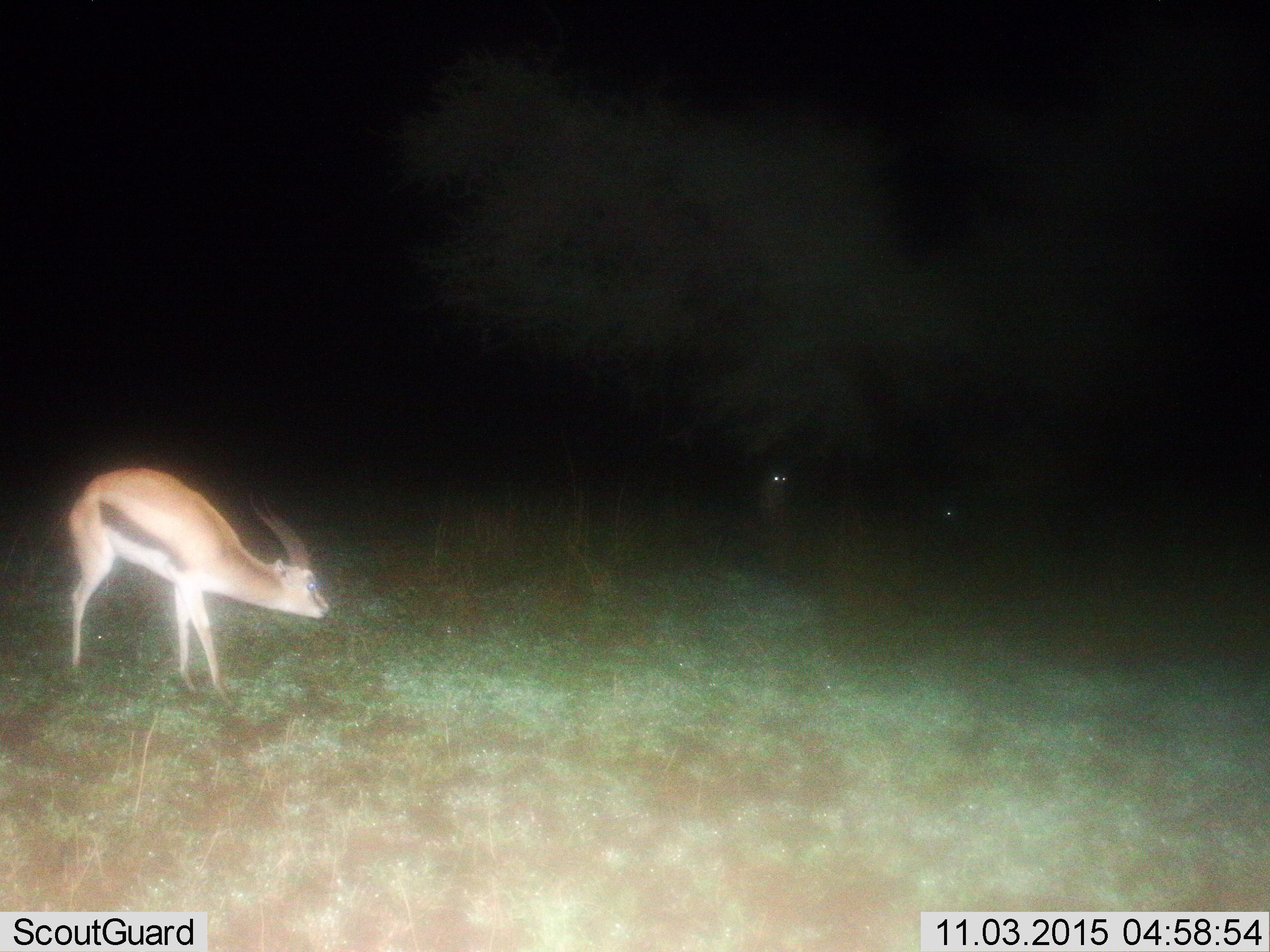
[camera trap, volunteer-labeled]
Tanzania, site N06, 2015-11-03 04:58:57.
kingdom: Animalia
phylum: Chordata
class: Mammalia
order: Artiodactyla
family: Bovidae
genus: Eudorcas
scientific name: Eudorcas thomsonii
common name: thomson's gazelle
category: gazellethomsons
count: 1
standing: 88%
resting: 0%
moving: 0%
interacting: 0%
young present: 0%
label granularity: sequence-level